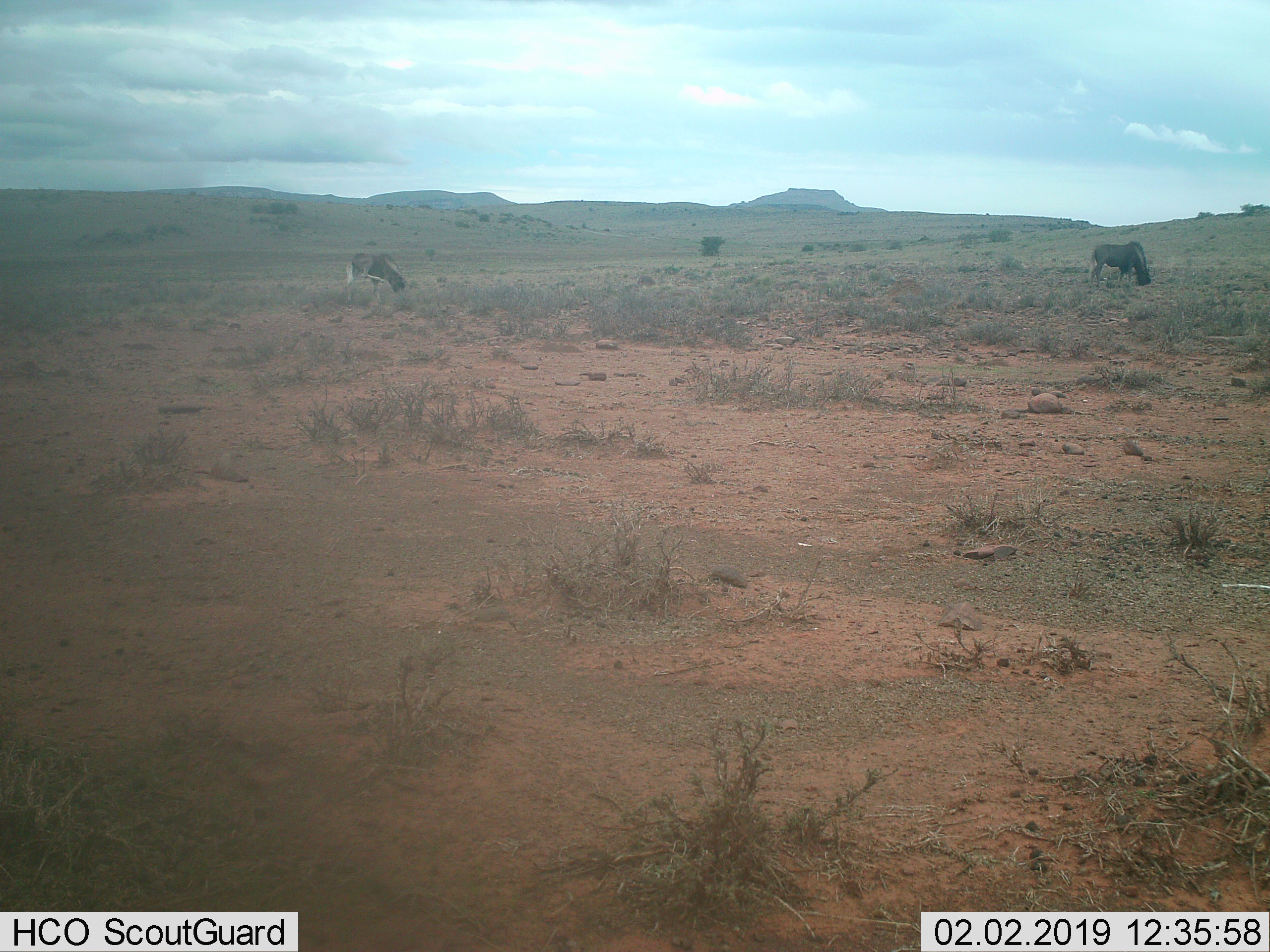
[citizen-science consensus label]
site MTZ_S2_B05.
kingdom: Animalia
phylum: Chordata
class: Mammalia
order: Artiodactyla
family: Bovidae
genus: Connochaetes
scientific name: Connochaetes gnou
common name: black wildebeest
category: wildebeestblack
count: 2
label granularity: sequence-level